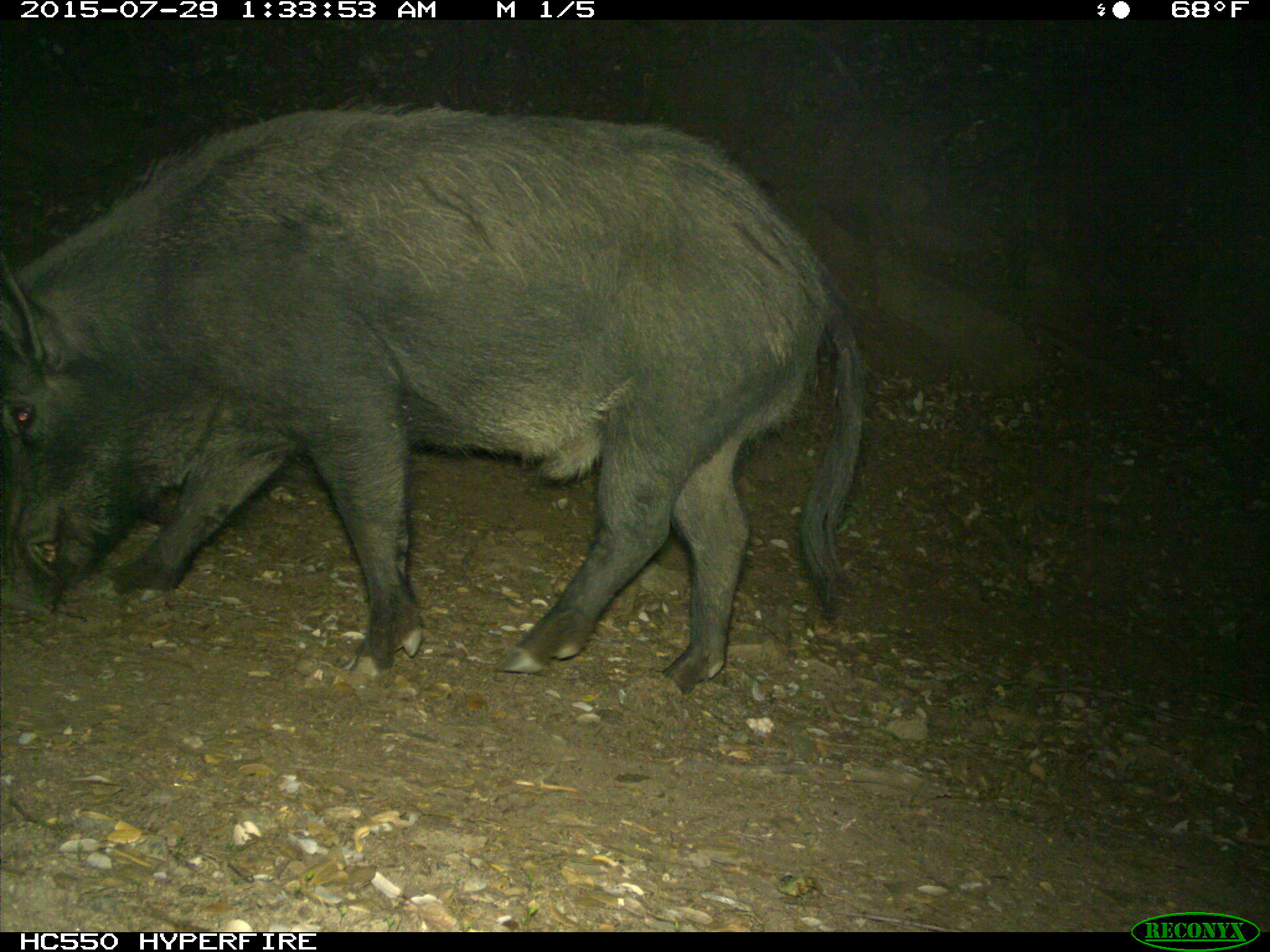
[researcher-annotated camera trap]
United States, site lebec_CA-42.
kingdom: Animalia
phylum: Chordata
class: Mammalia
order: Artiodactyla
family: Suidae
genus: Sus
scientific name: Sus scrofa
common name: wild boar